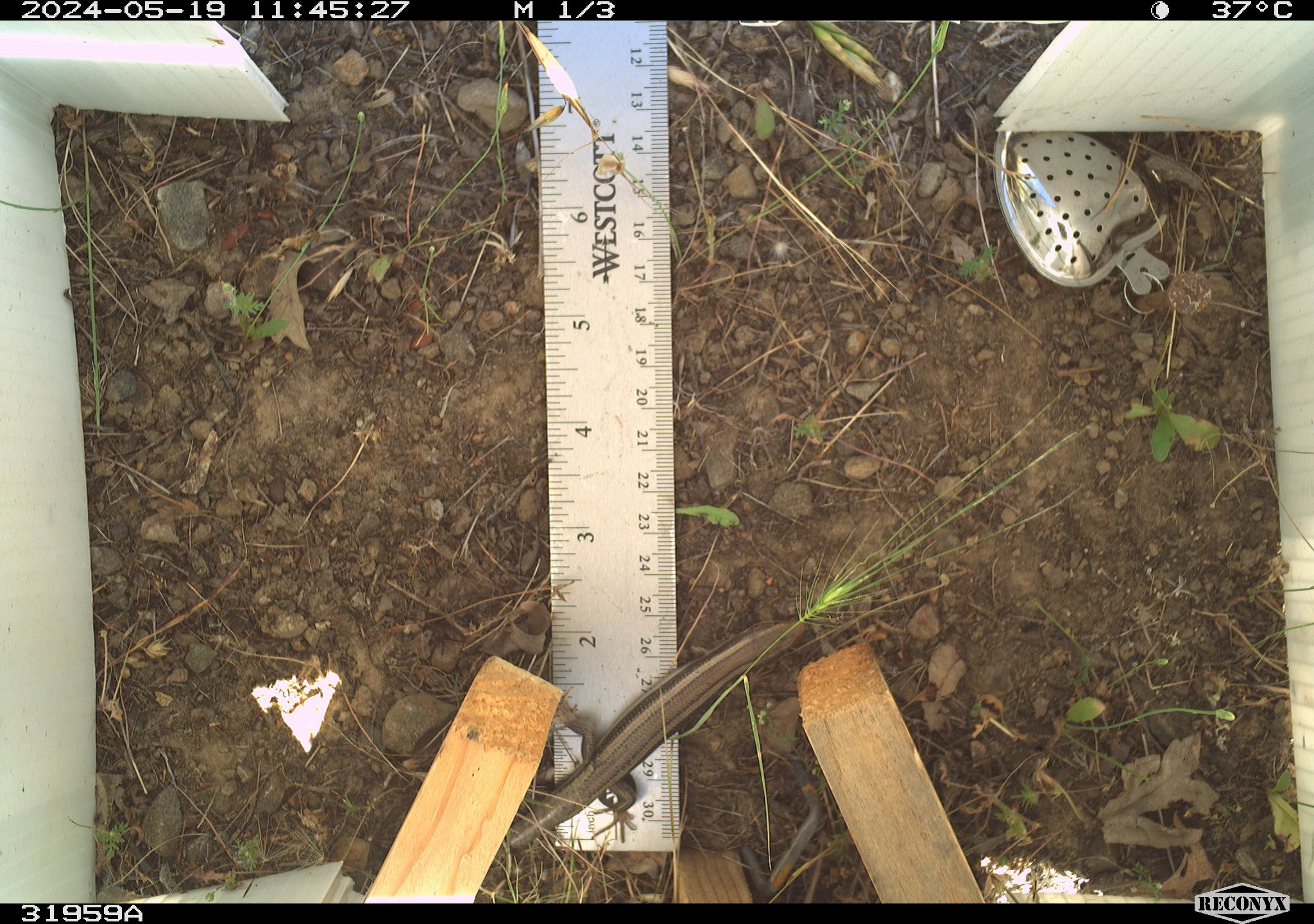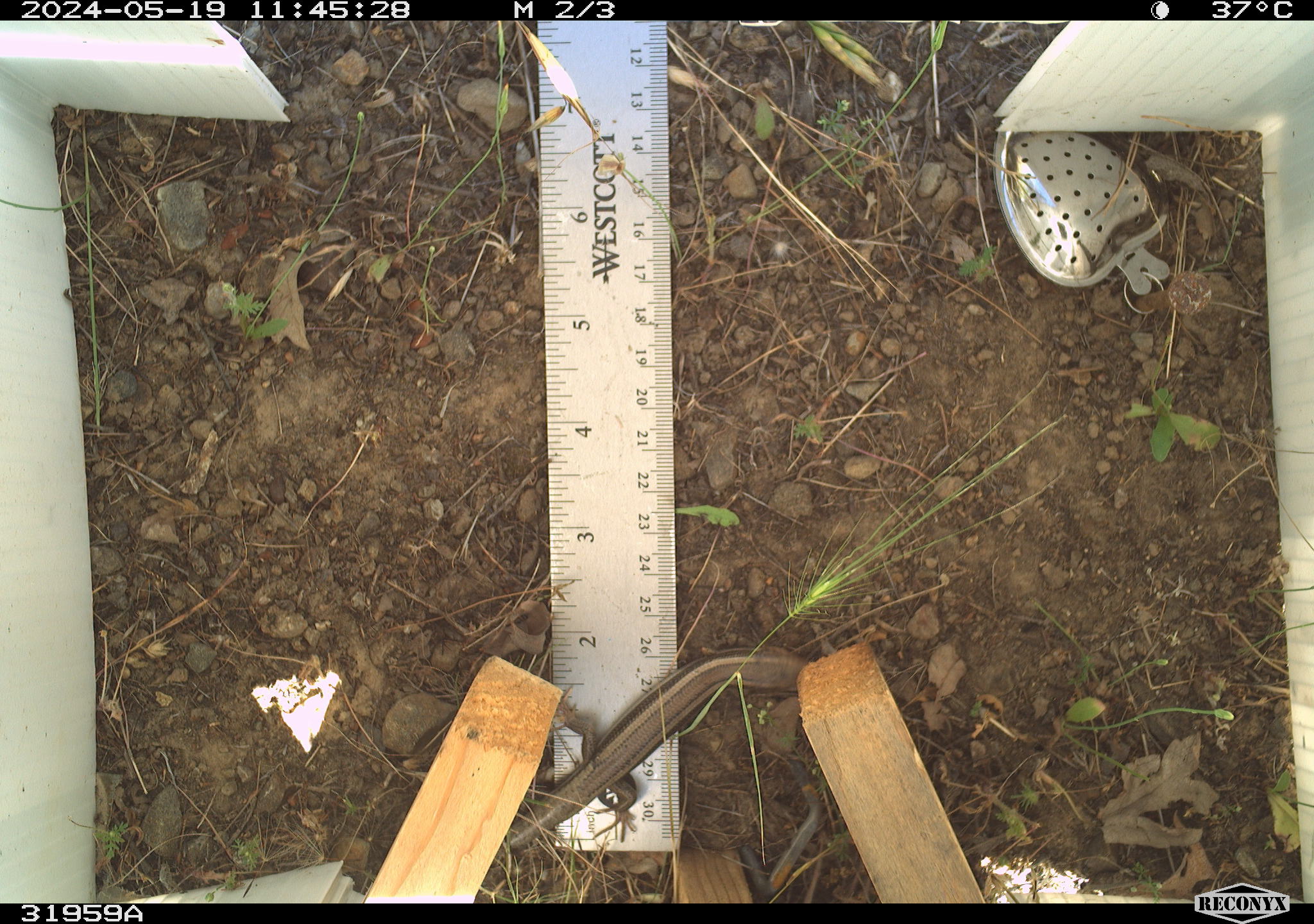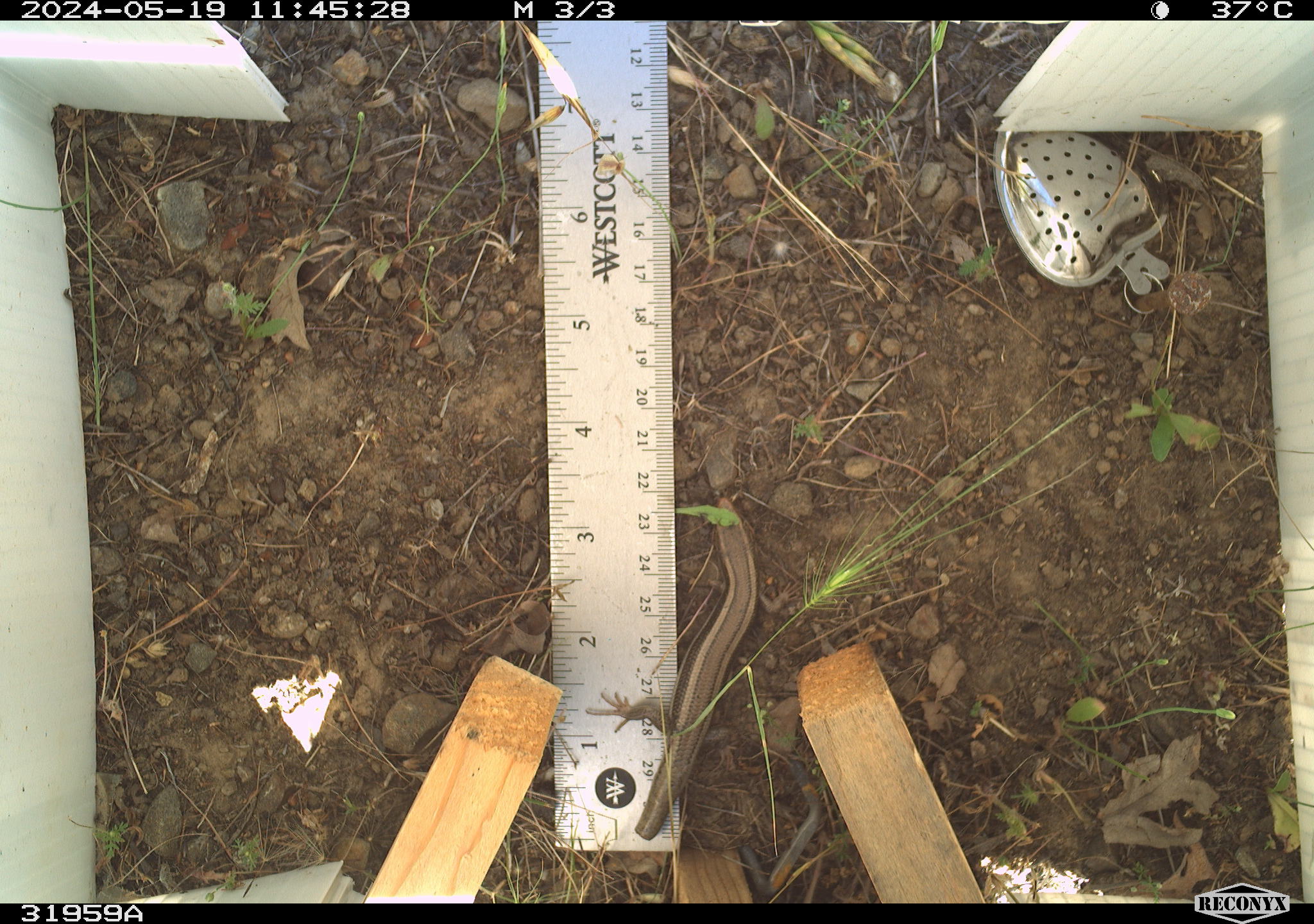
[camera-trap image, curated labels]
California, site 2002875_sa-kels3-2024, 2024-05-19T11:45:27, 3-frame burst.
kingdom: Animalia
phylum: Chordata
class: Reptilia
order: Squamata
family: Scincidae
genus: Plestiodon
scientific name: Plestiodon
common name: blue-tailed skinks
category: plestiodon species